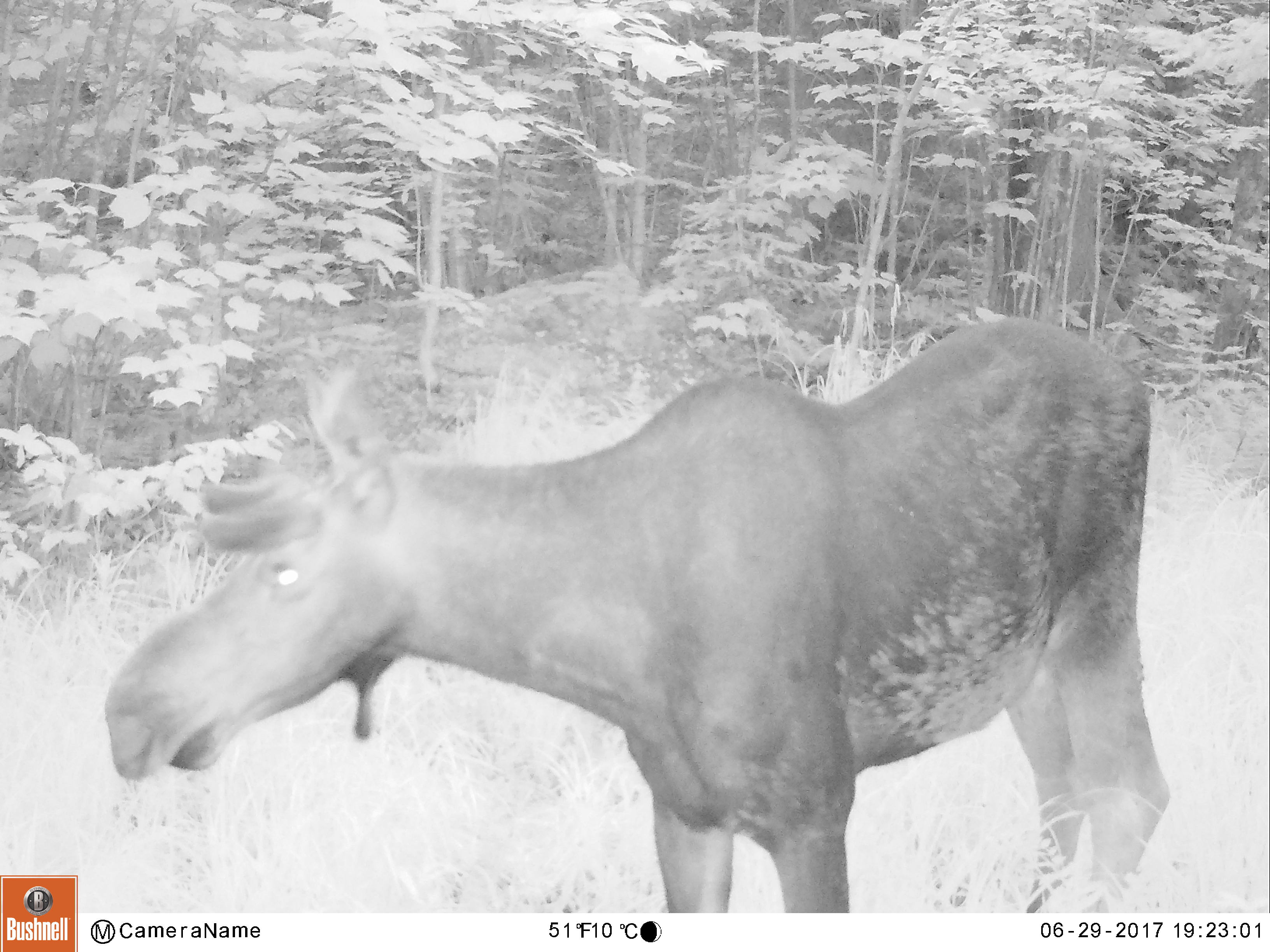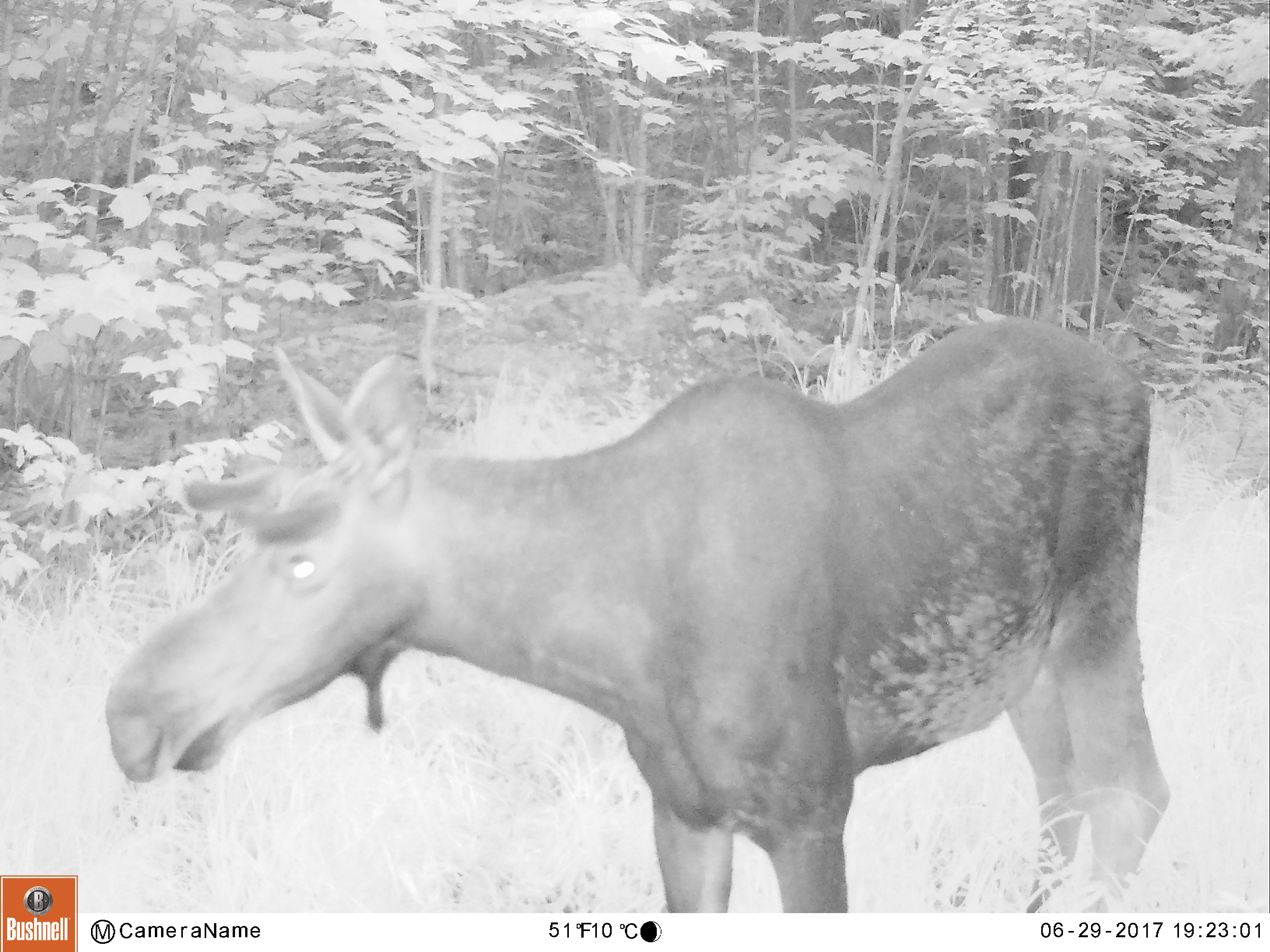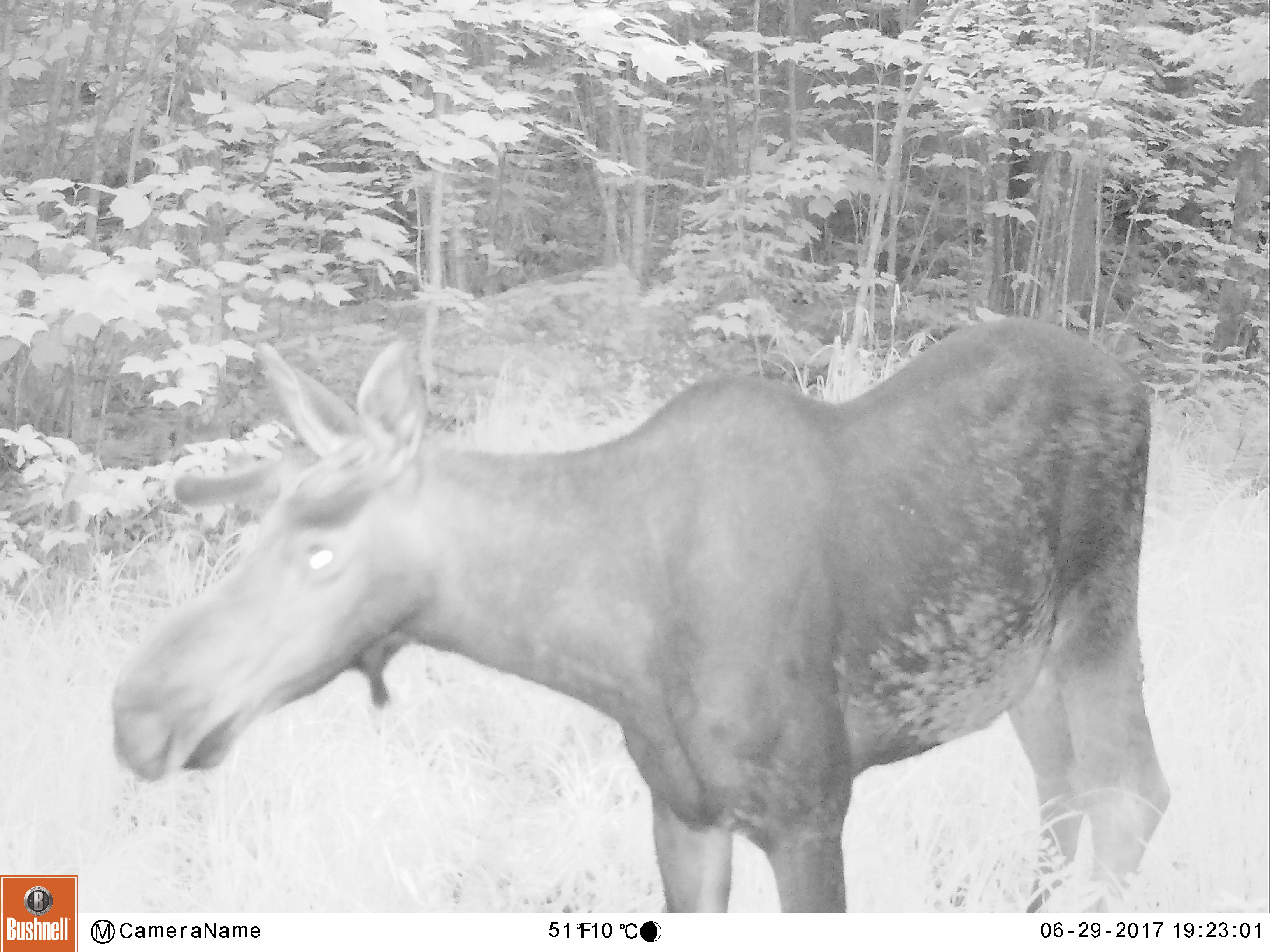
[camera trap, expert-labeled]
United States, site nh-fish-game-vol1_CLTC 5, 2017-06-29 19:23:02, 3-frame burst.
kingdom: Animalia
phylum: Chordata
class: Mammalia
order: Artiodactyla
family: Cervidae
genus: Alces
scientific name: Alces alces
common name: moose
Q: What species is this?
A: Moose (Alces alces).